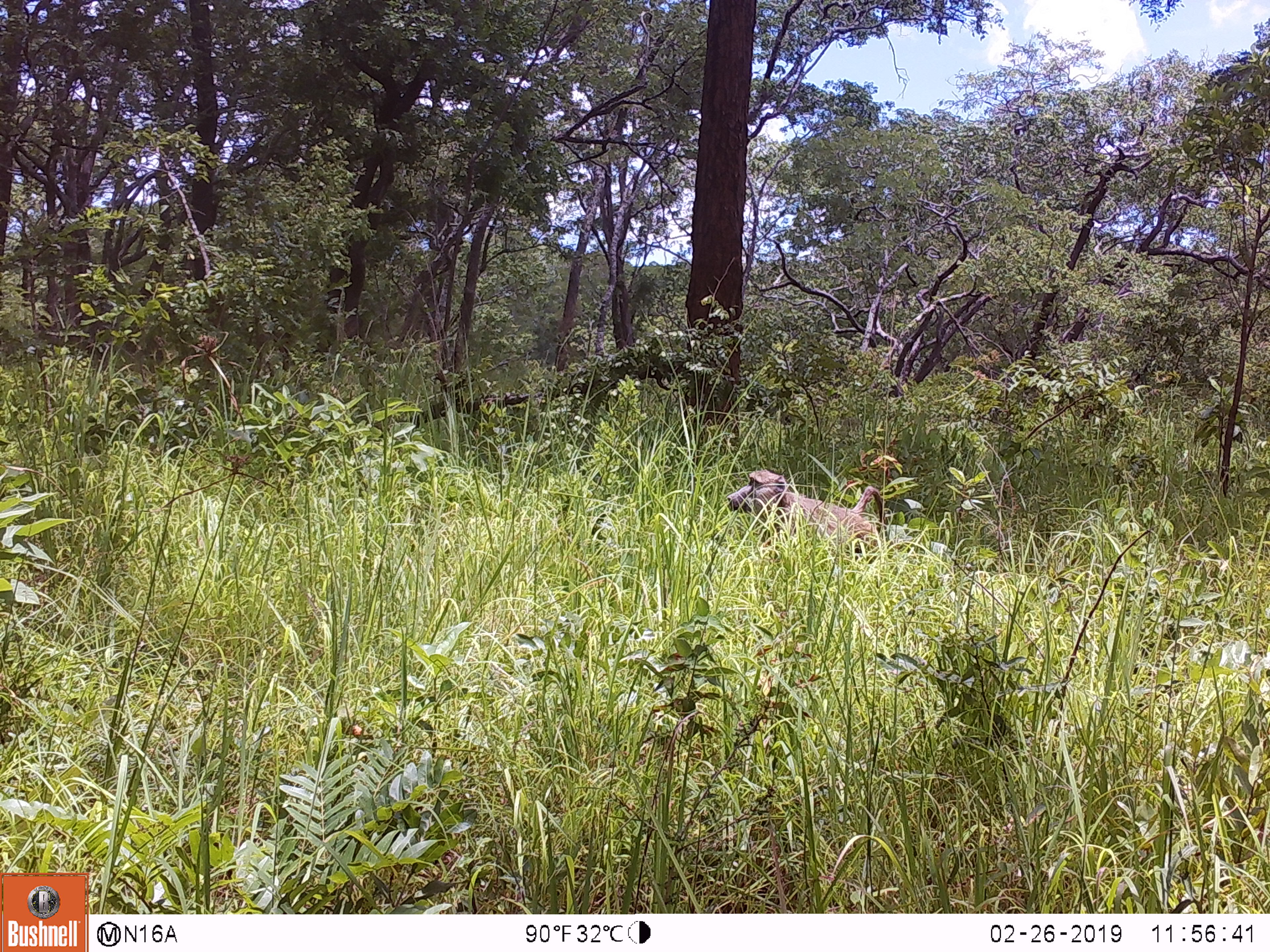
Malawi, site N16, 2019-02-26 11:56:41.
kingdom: Animalia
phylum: Chordata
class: Mammalia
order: Primates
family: Cercopithecidae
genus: Papio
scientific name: Papio cynocephalus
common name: yellow baboon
Yellow baboon (Papio cynocephalus), count 1.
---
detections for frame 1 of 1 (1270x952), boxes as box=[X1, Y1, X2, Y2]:
yellow baboon: box=[714, 459, 892, 577]